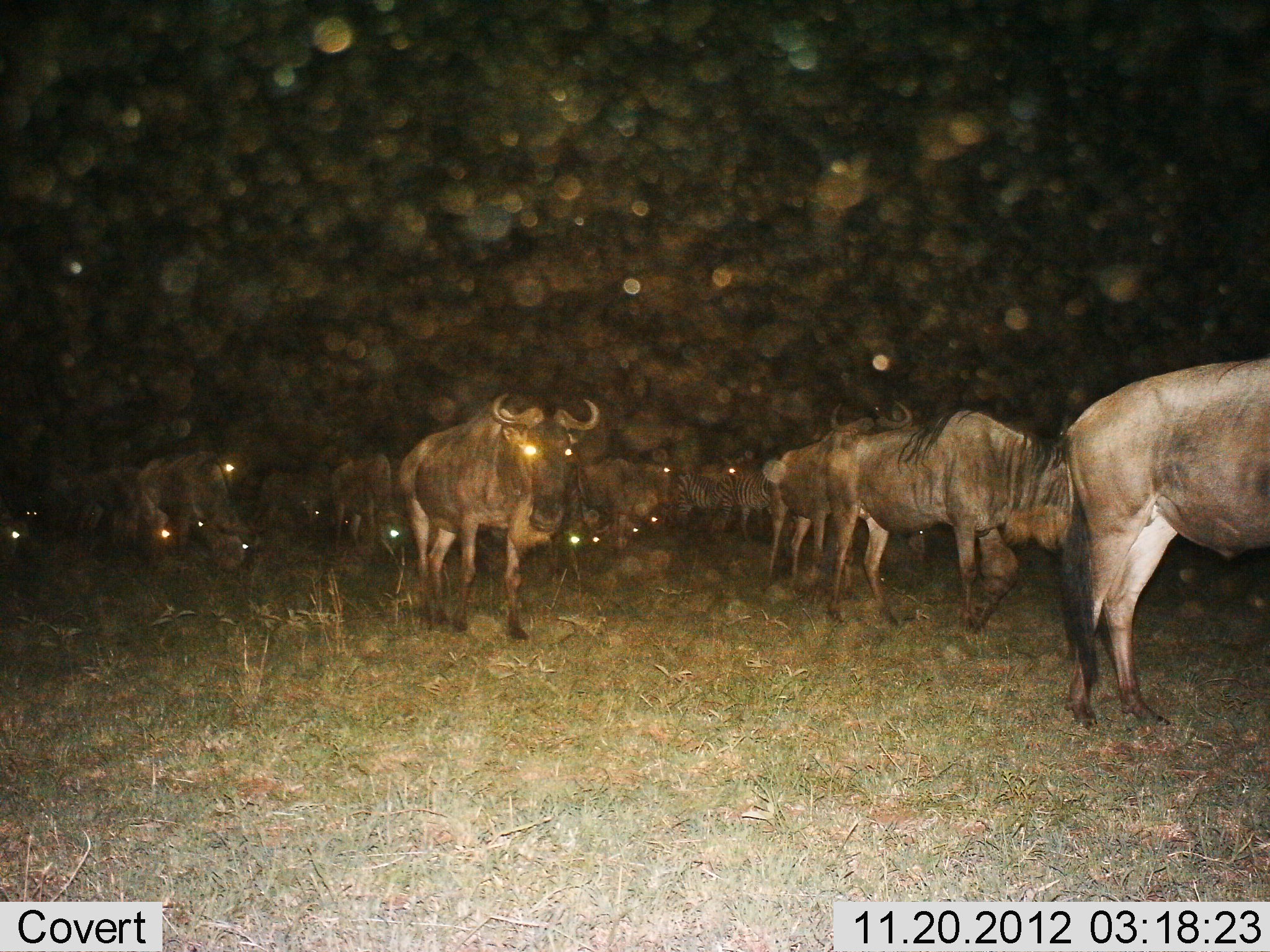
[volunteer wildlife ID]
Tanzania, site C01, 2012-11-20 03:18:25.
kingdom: Animalia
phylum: Chordata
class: Mammalia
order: Artiodactyla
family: Bovidae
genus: Connochaetes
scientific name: Connochaetes taurinus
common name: blue wildebeest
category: wildebeest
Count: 11-50.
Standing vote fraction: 52%.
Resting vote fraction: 9%.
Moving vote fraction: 61%.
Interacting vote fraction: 4%.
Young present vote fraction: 4%.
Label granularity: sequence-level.